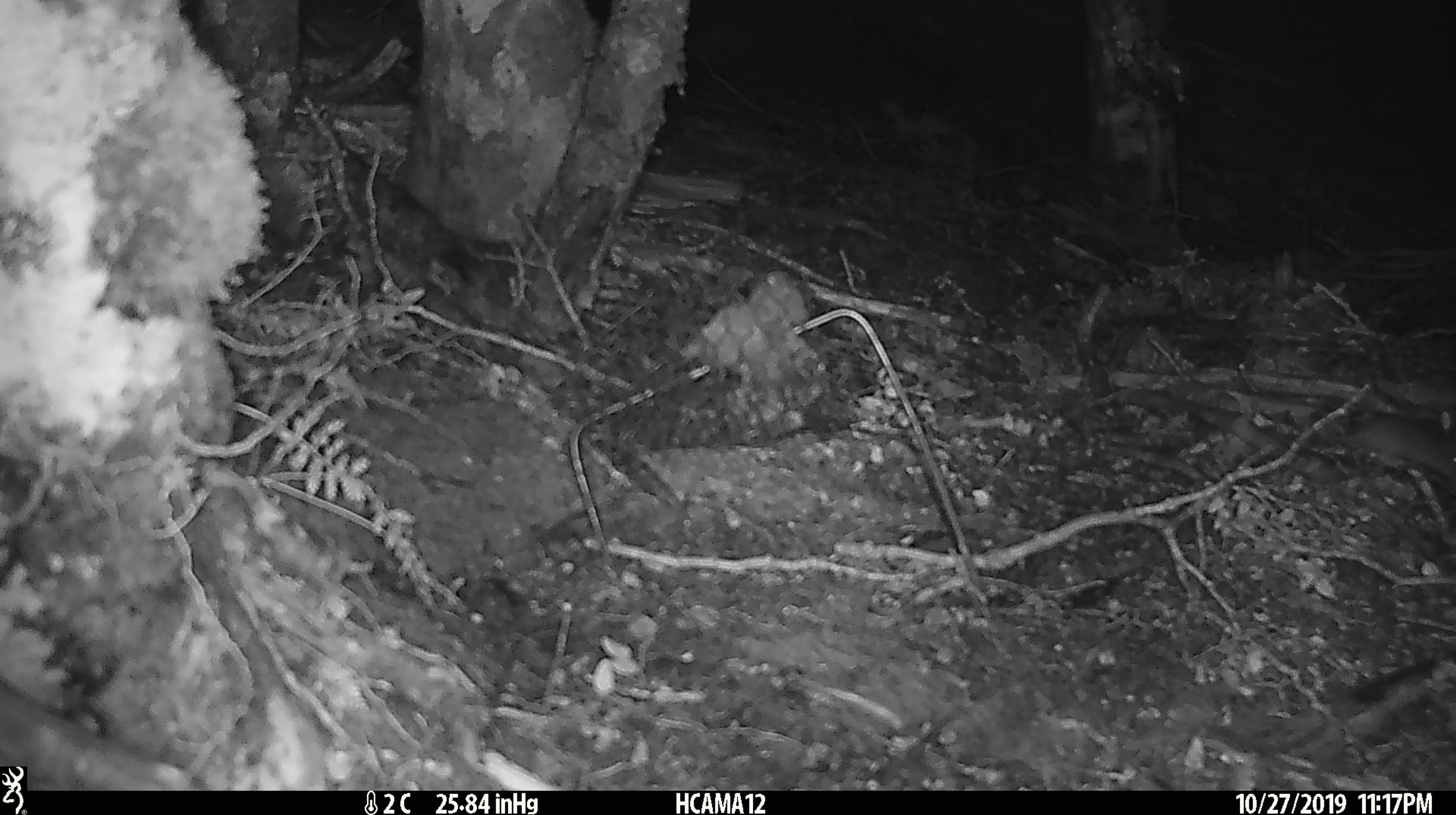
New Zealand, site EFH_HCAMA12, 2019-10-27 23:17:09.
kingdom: Animalia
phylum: Chordata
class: Mammalia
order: Rodentia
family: Muridae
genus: Mus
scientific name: Mus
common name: mouse